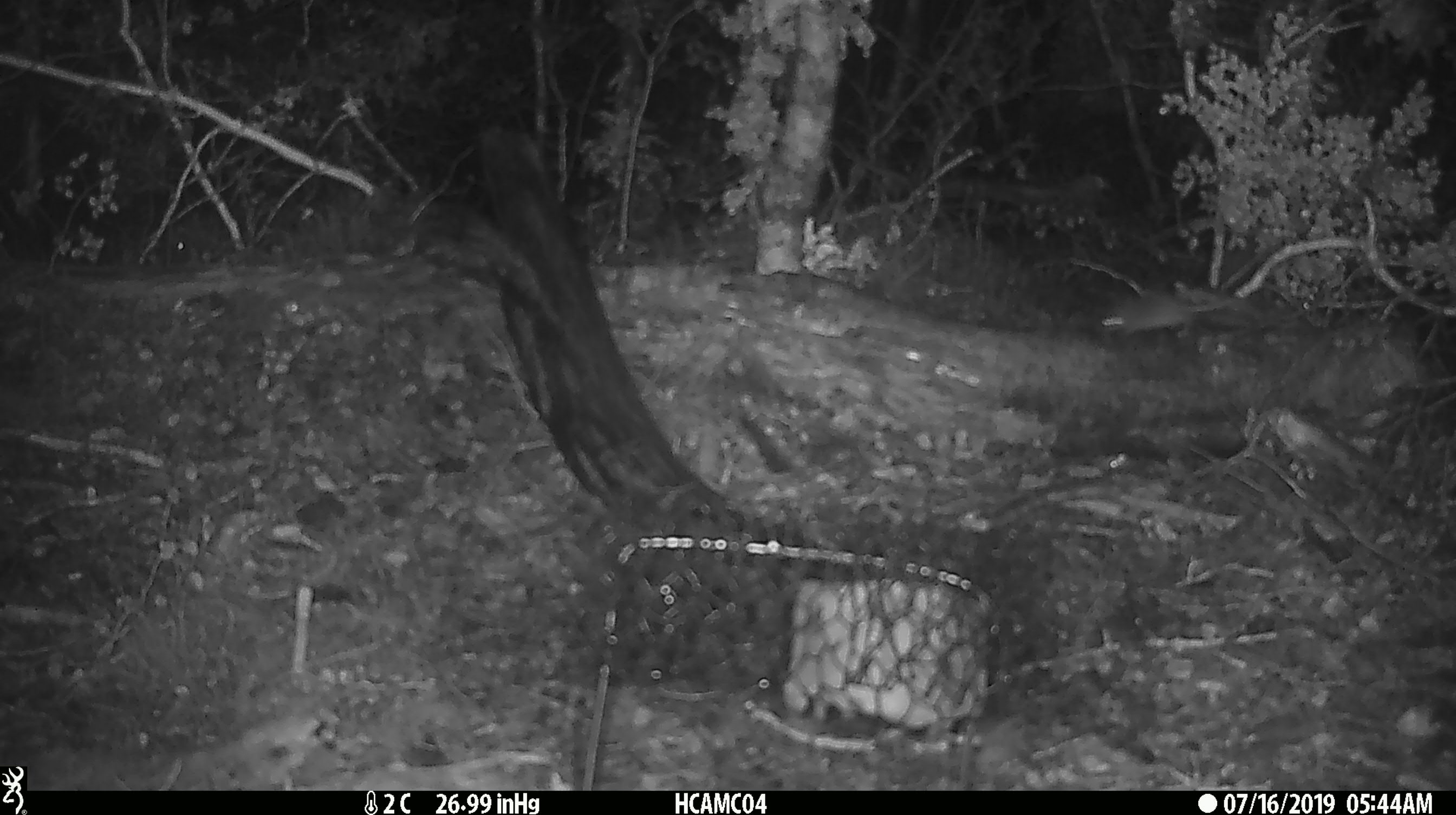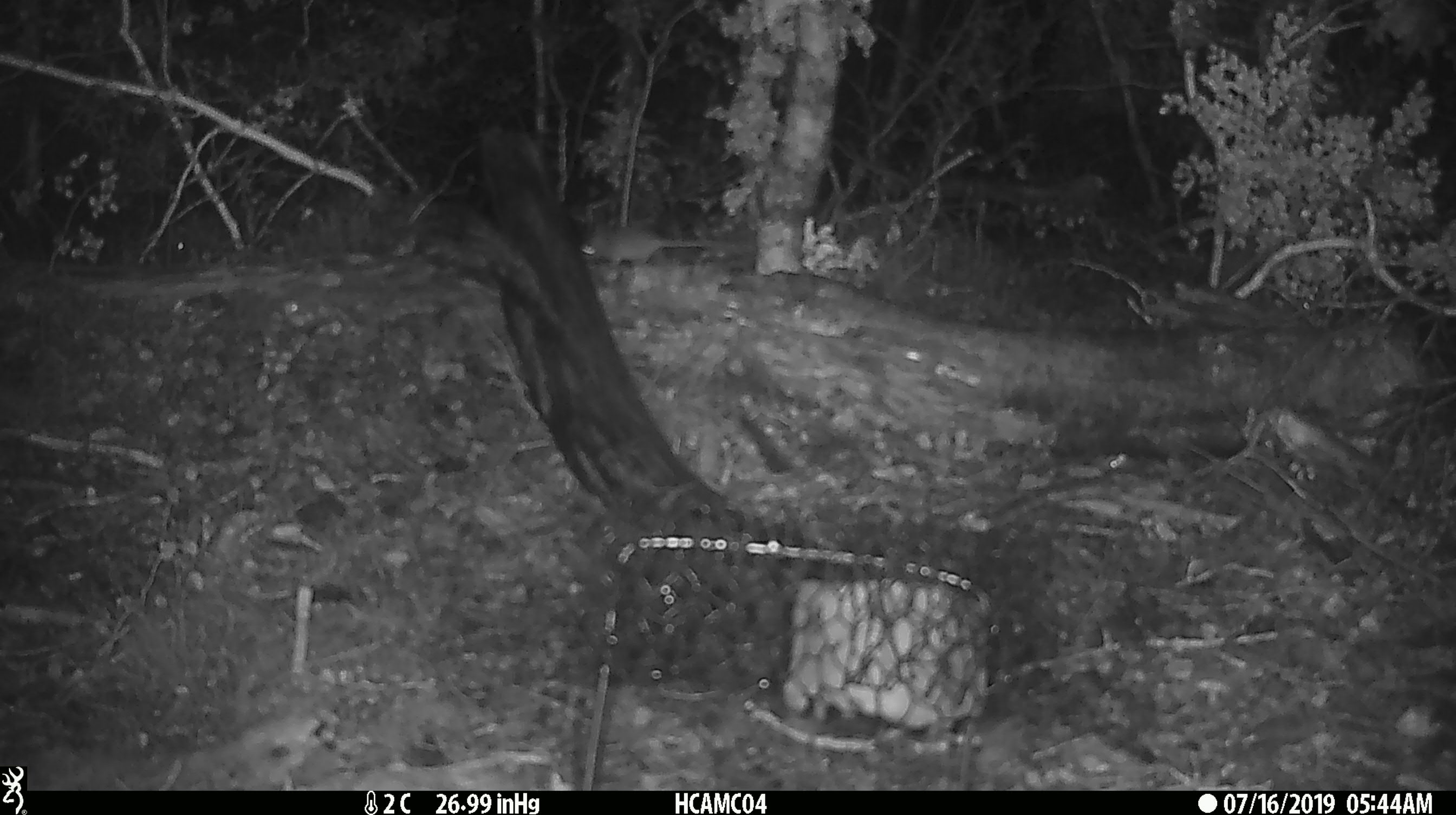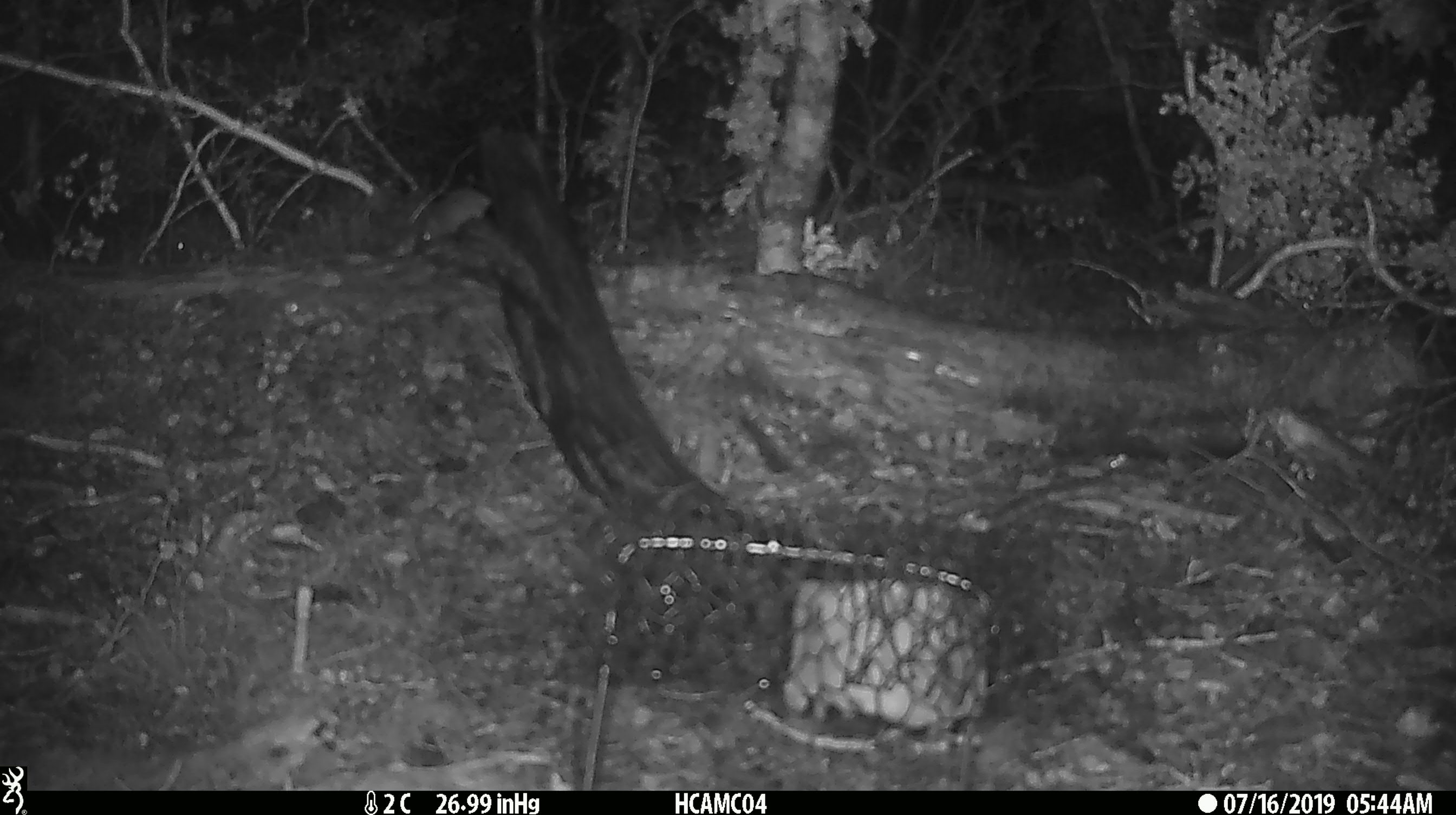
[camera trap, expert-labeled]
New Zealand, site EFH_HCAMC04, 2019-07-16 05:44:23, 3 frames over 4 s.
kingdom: Animalia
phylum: Chordata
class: Mammalia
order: Rodentia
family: Muridae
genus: Mus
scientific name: Mus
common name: mouse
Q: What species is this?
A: Mouse (Mus).